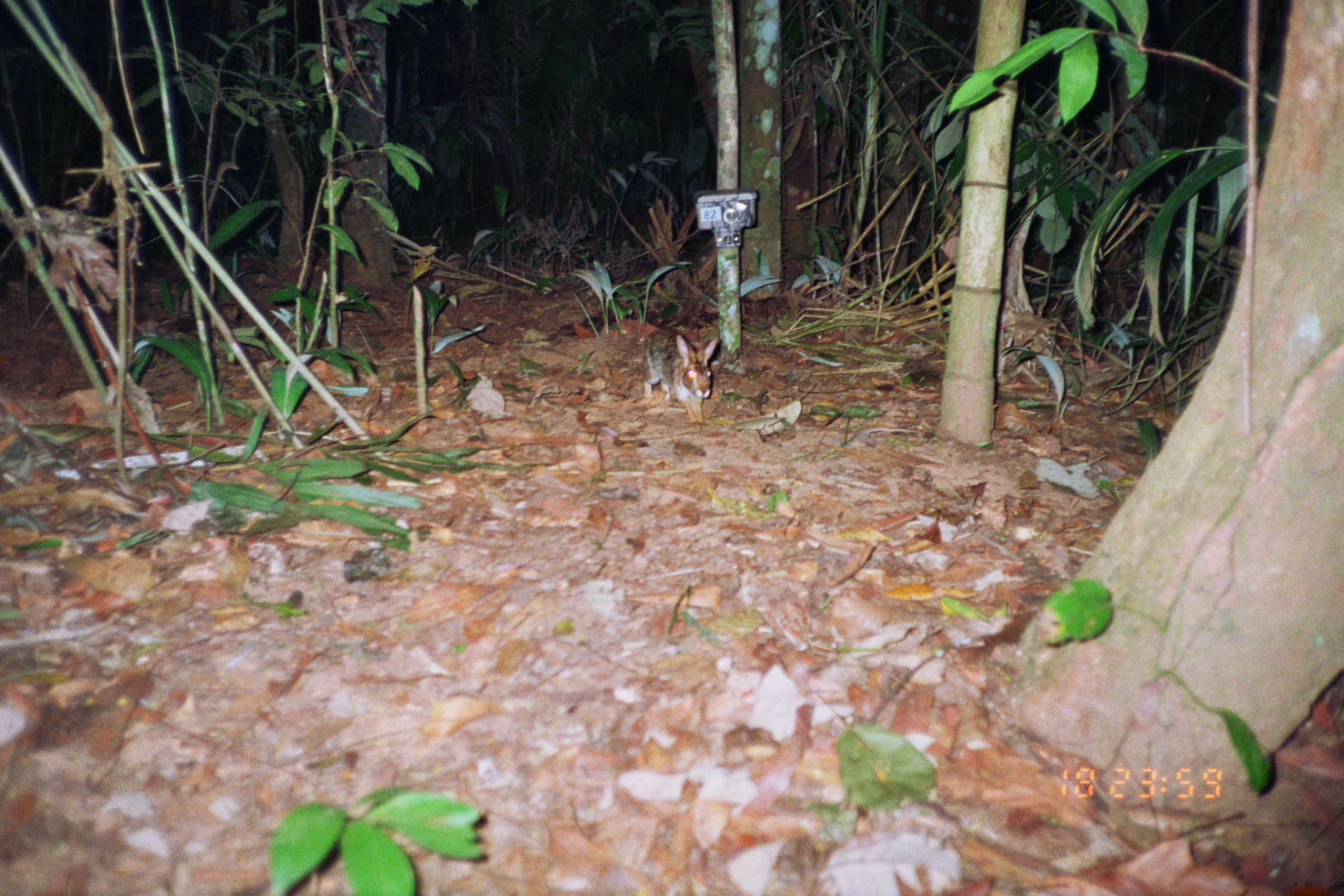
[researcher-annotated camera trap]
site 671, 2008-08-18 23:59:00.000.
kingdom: Animalia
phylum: Chordata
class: Mammalia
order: Lagomorpha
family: Leporidae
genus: Sylvilagus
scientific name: Sylvilagus brasiliensis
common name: tapeti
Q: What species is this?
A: Sylvilagus brasiliensis (tapeti).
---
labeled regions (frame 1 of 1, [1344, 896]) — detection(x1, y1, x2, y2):
sylvilagus brasiliensis: detection(642, 328, 719, 426)